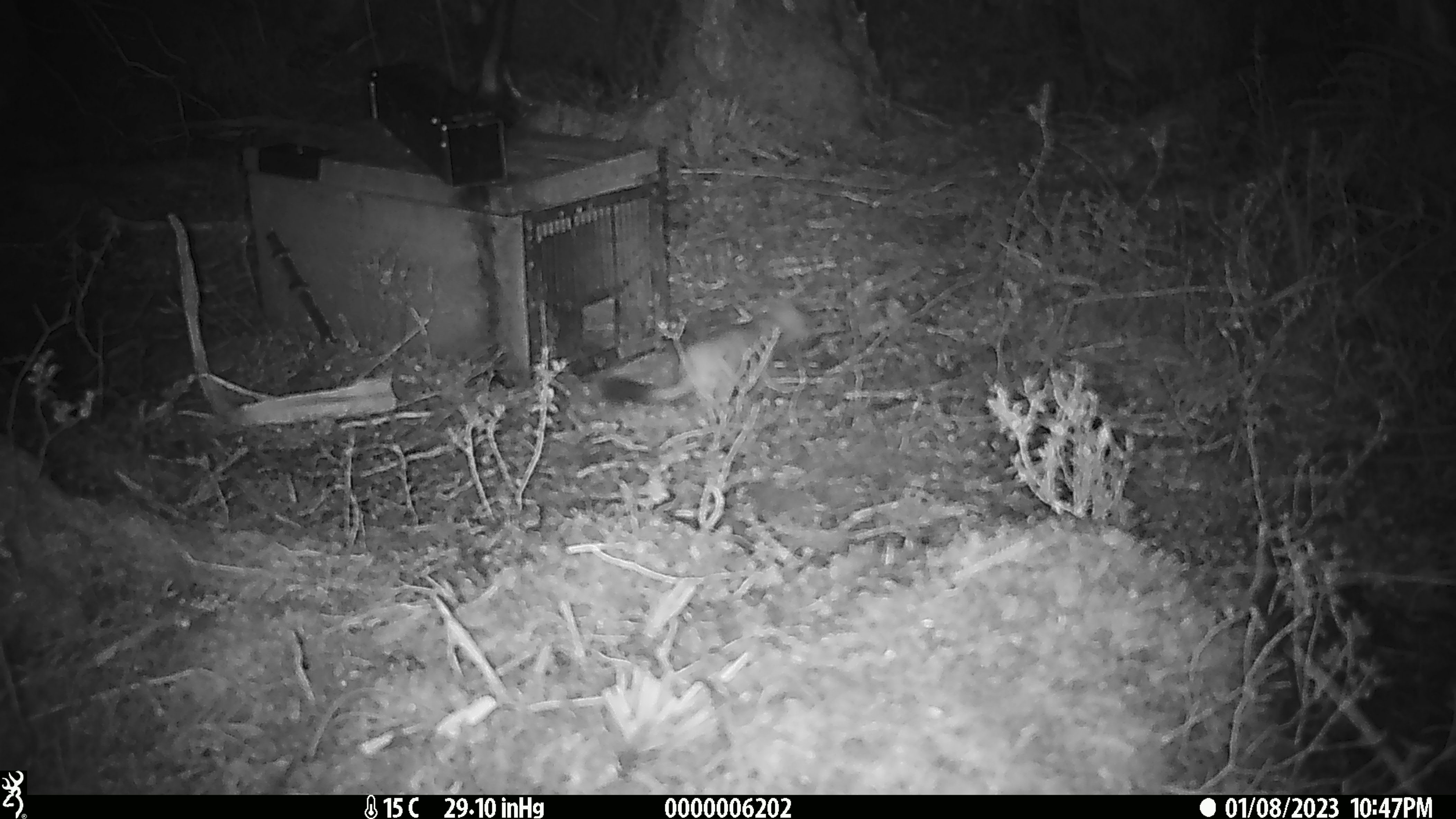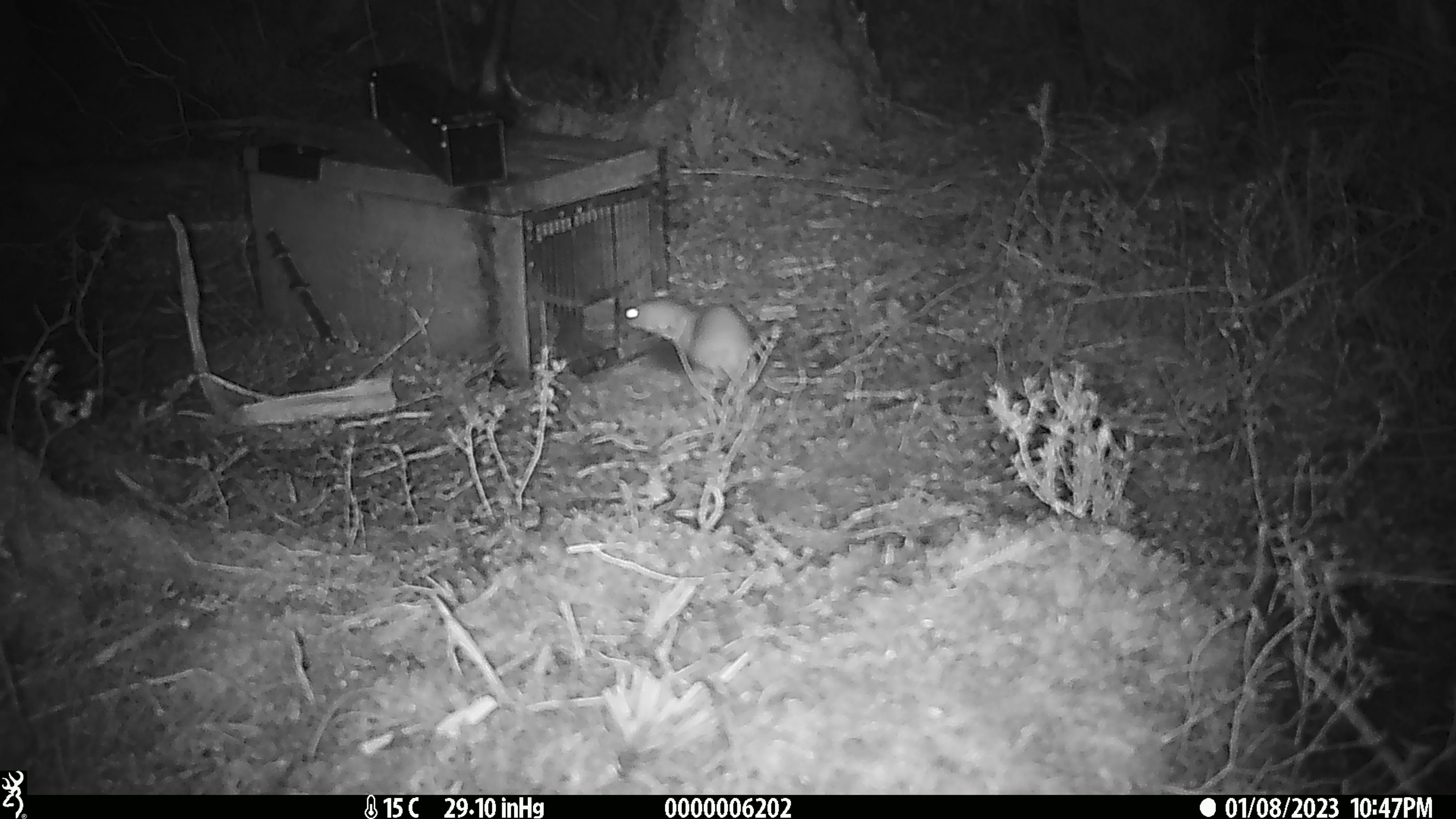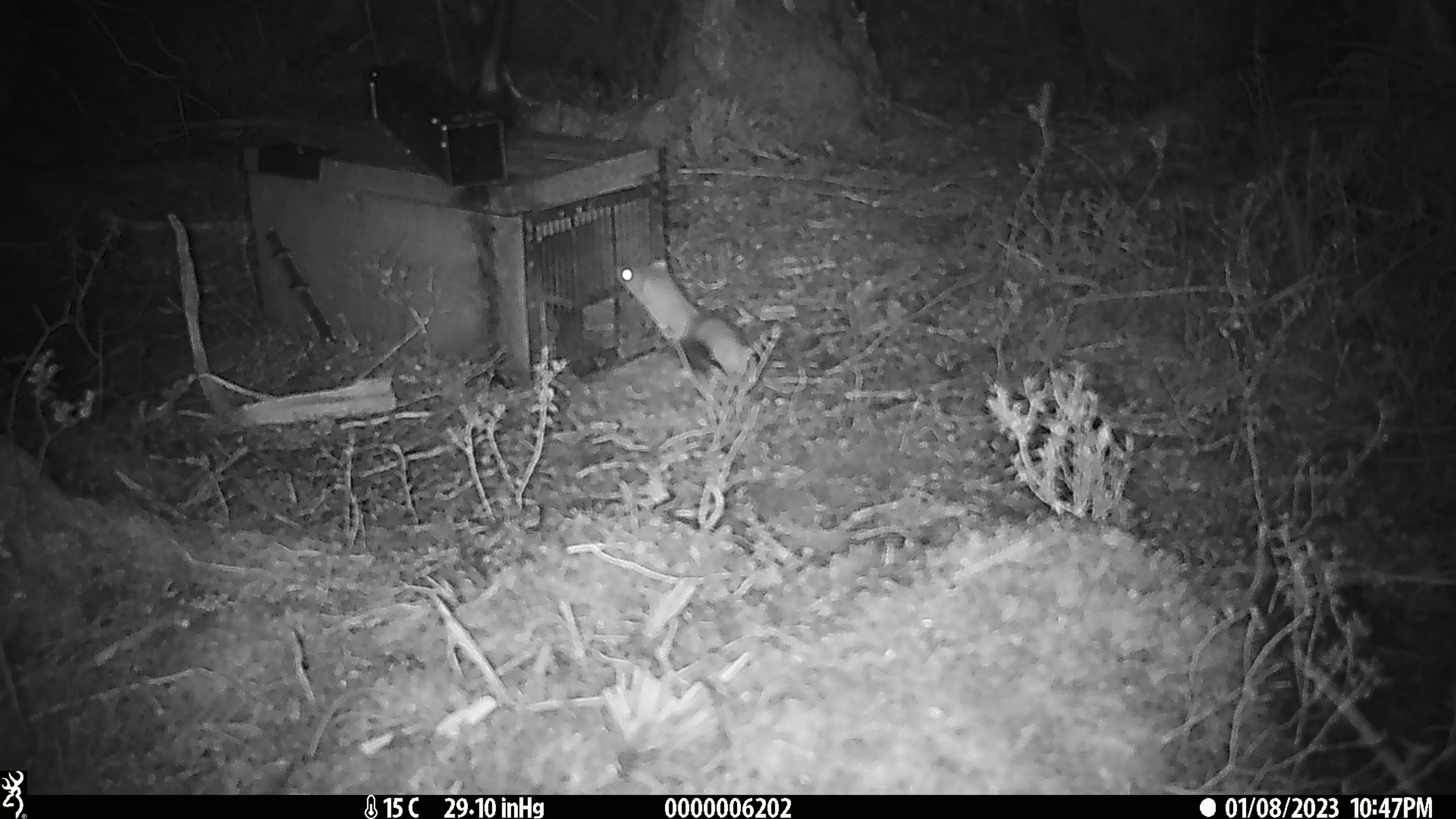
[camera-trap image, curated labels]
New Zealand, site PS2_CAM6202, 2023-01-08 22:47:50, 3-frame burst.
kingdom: Animalia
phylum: Chordata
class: Mammalia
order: Carnivora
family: Mustelidae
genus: Mustela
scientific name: Mustela erminea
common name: stoat